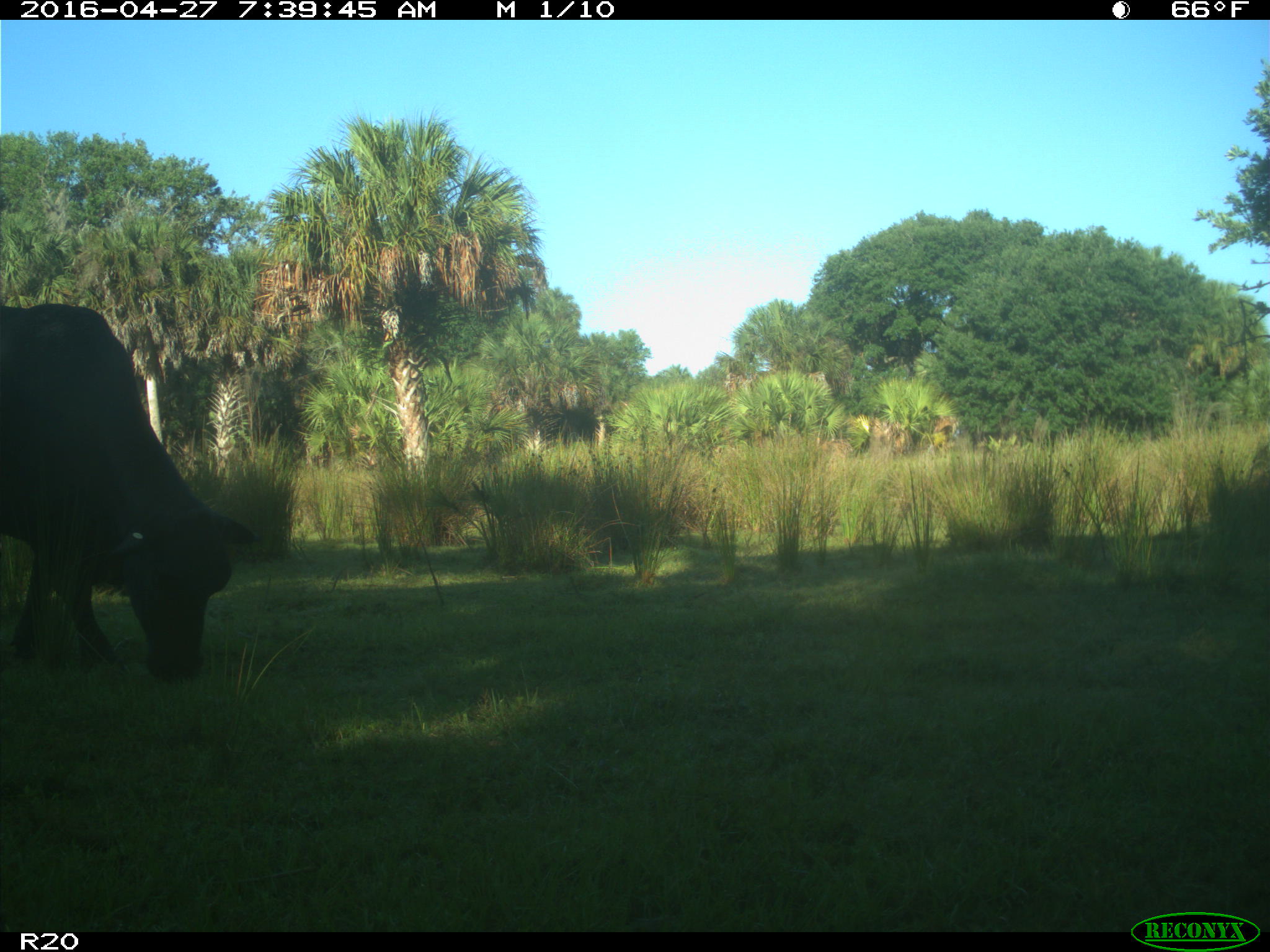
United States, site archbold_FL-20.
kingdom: Animalia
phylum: Chordata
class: Mammalia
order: Artiodactyla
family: Bovidae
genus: Bos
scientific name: Bos taurus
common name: domestic cow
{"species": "Bos taurus (domestic cow)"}